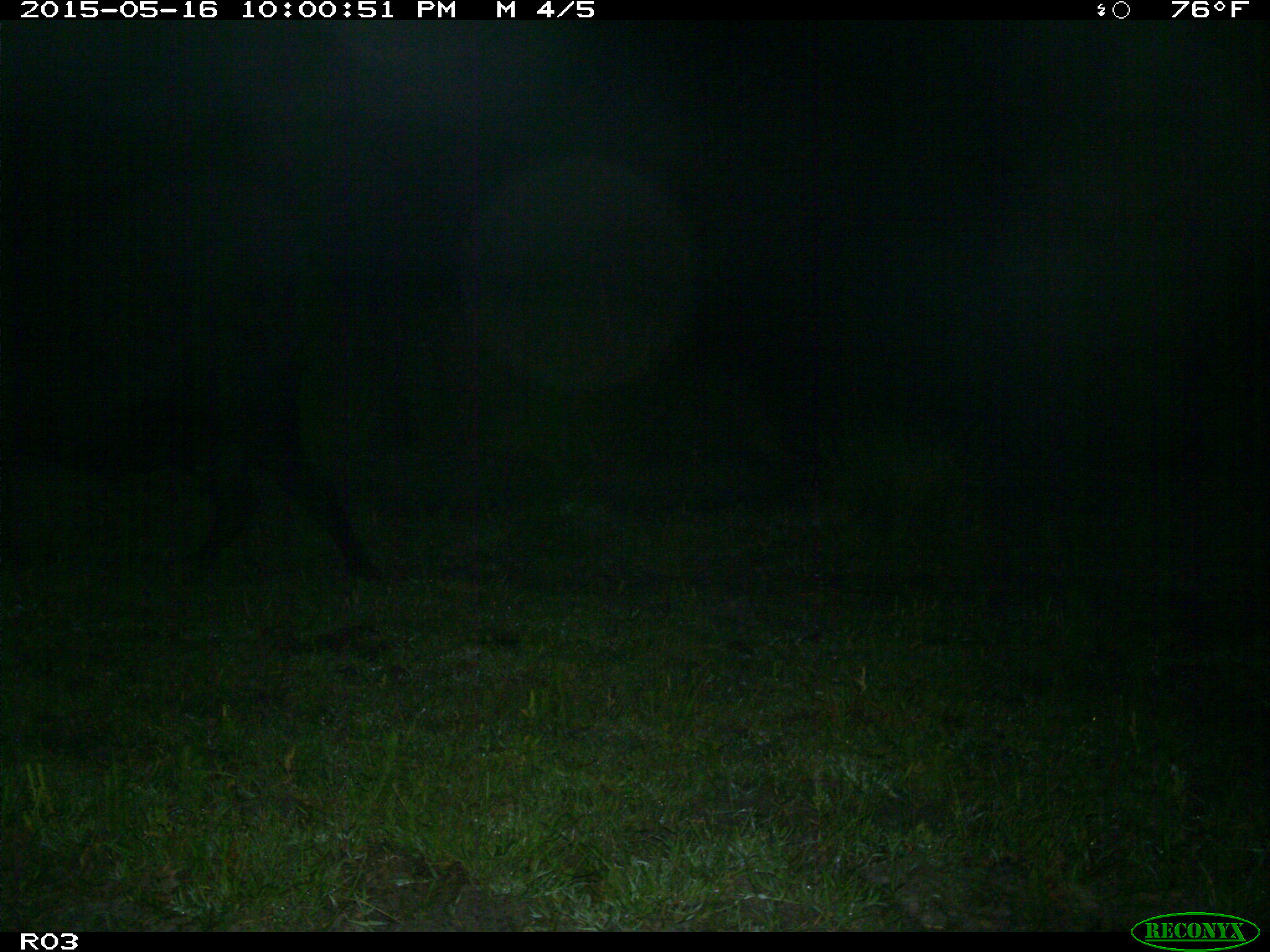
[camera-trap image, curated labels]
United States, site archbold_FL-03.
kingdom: Animalia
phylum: Chordata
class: Mammalia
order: Artiodactyla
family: Bovidae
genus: Bos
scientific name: Bos taurus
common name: domestic cow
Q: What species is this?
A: Bos taurus (domestic cow).